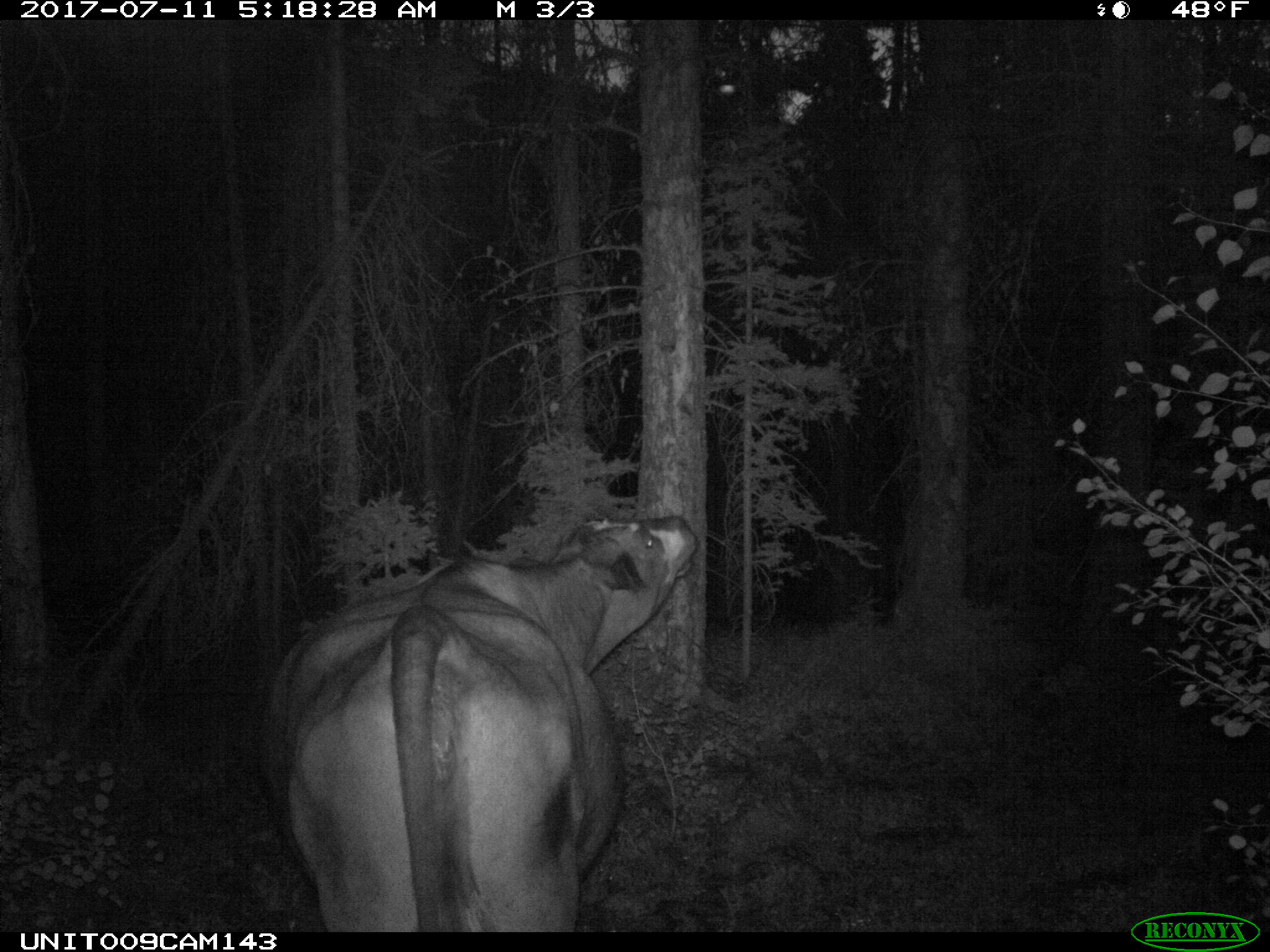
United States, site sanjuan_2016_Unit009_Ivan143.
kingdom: Animalia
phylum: Chordata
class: Mammalia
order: Artiodactyla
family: Bovidae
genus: Bos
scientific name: Bos taurus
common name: domestic cow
Bos taurus (domestic cow).